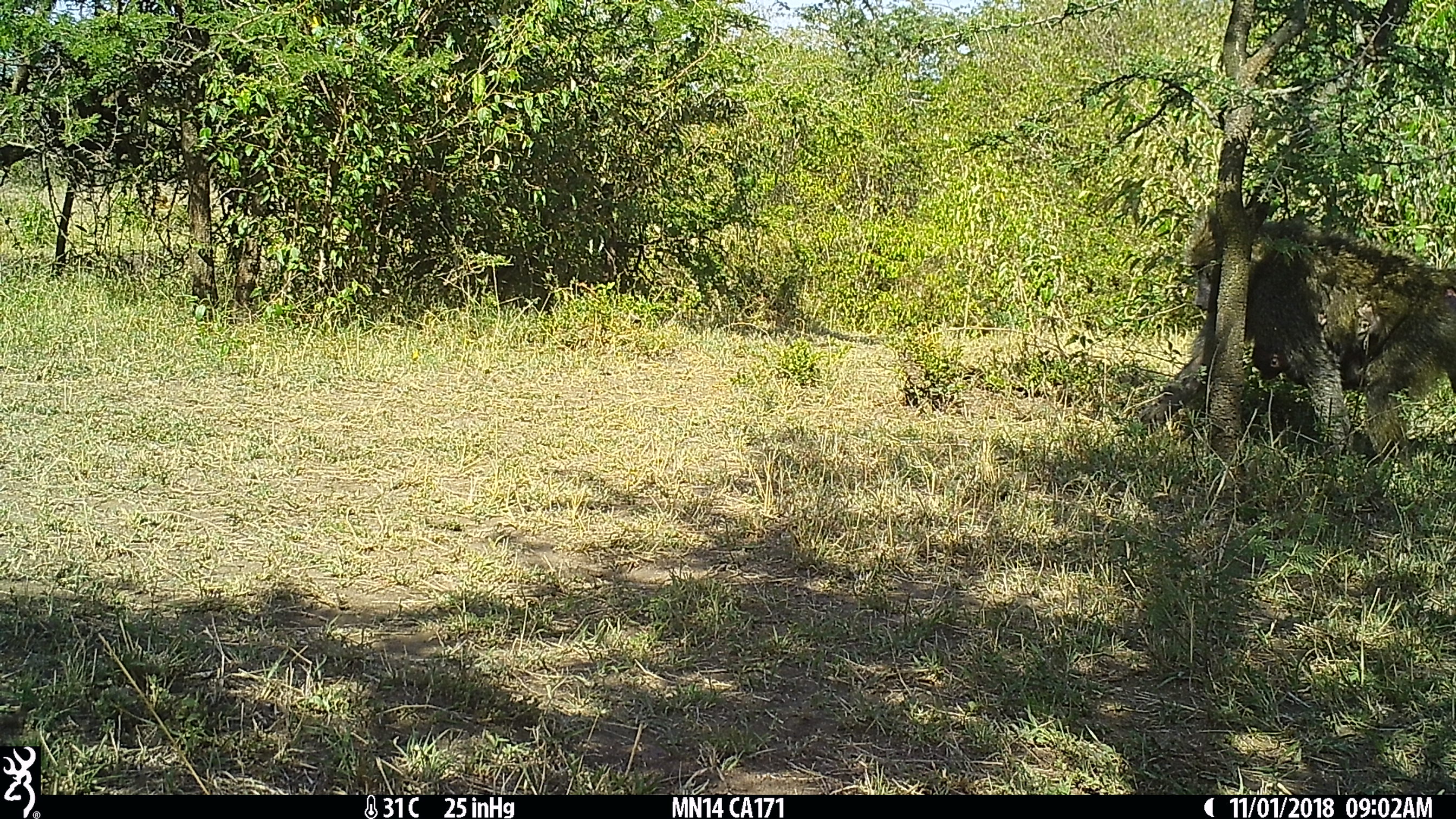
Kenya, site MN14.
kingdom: Animalia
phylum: Chordata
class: Mammalia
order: Primates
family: Cercopithecidae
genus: Papio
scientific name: Papio anubis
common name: olive baboon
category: baboon